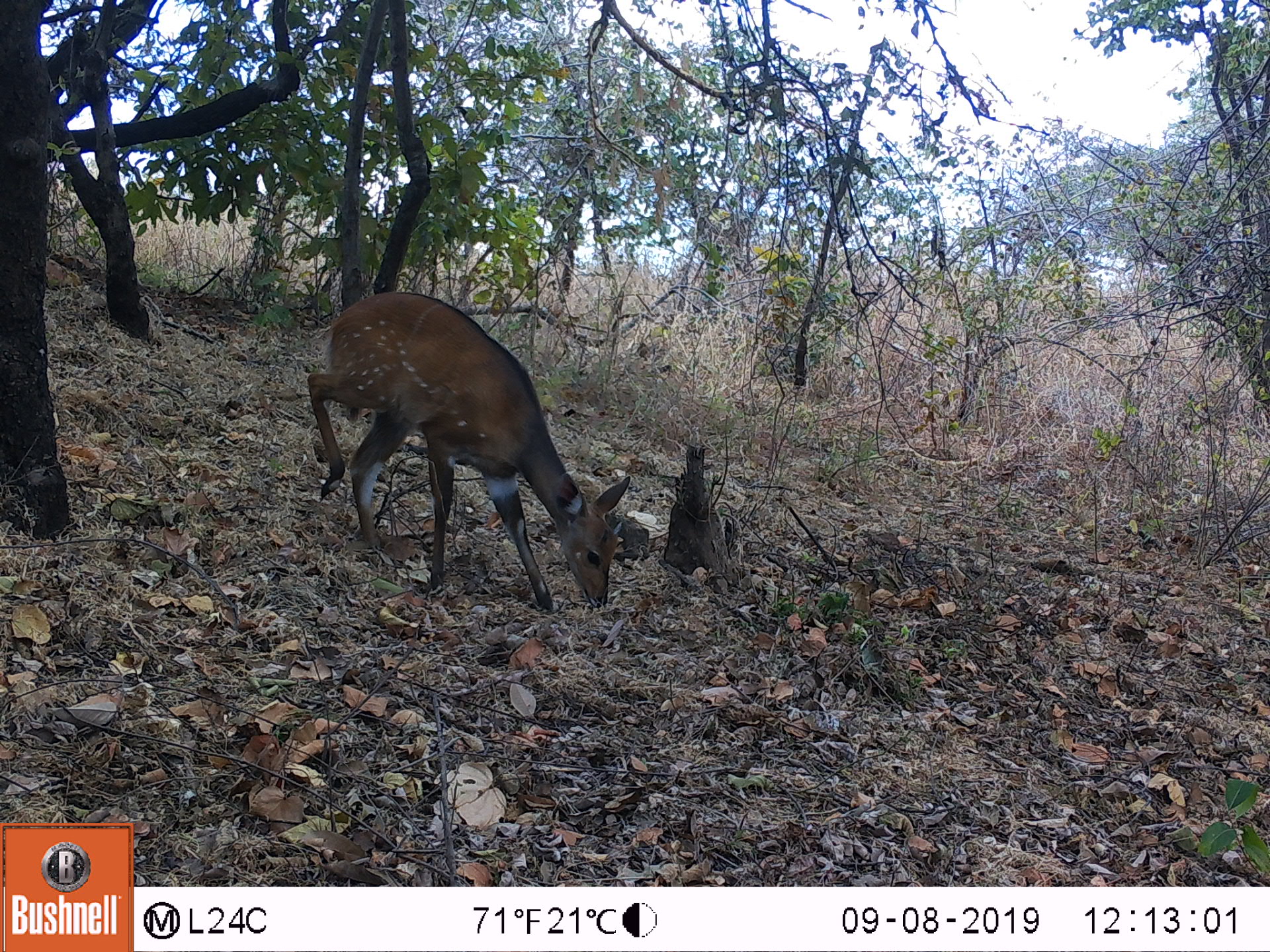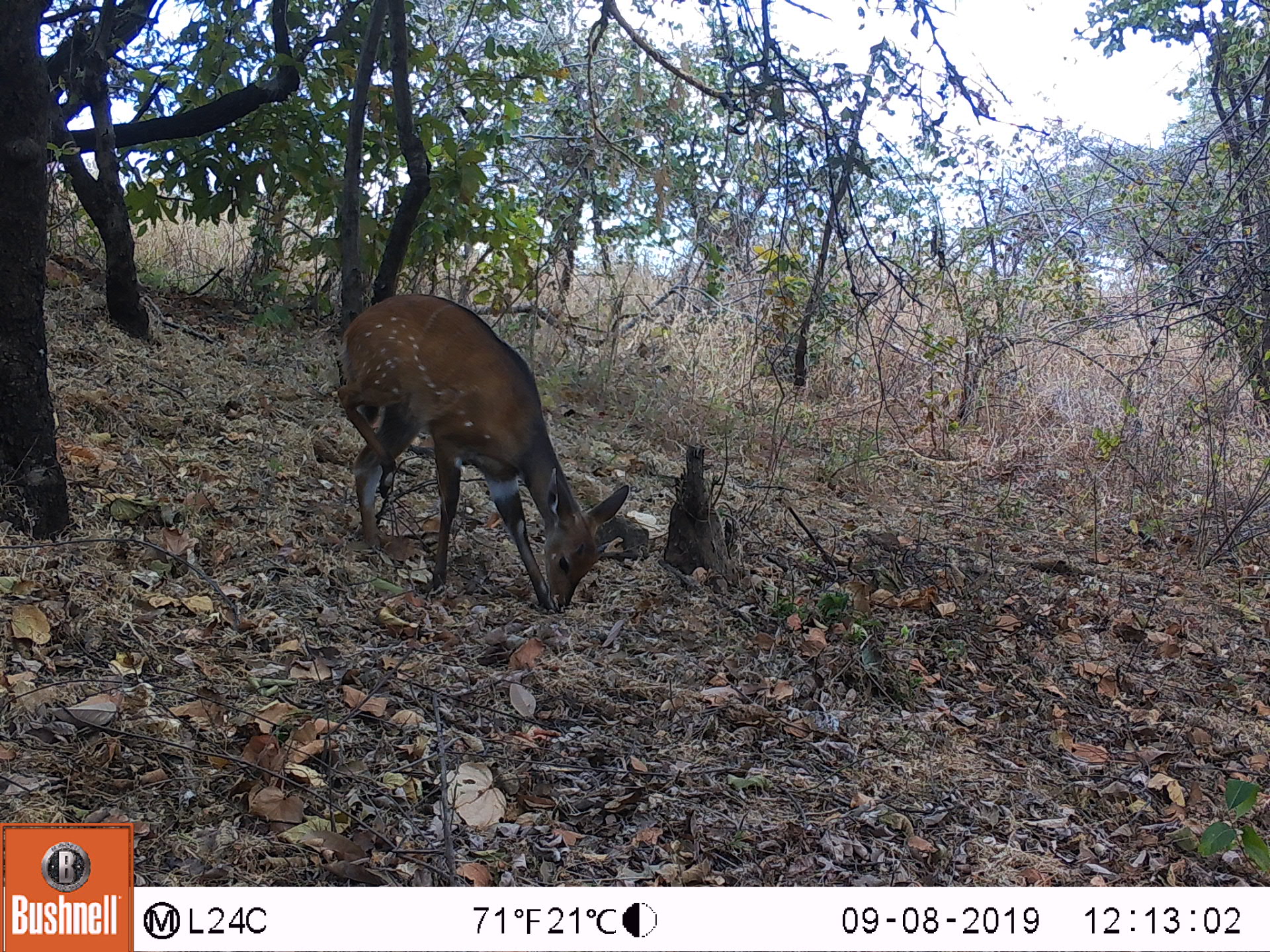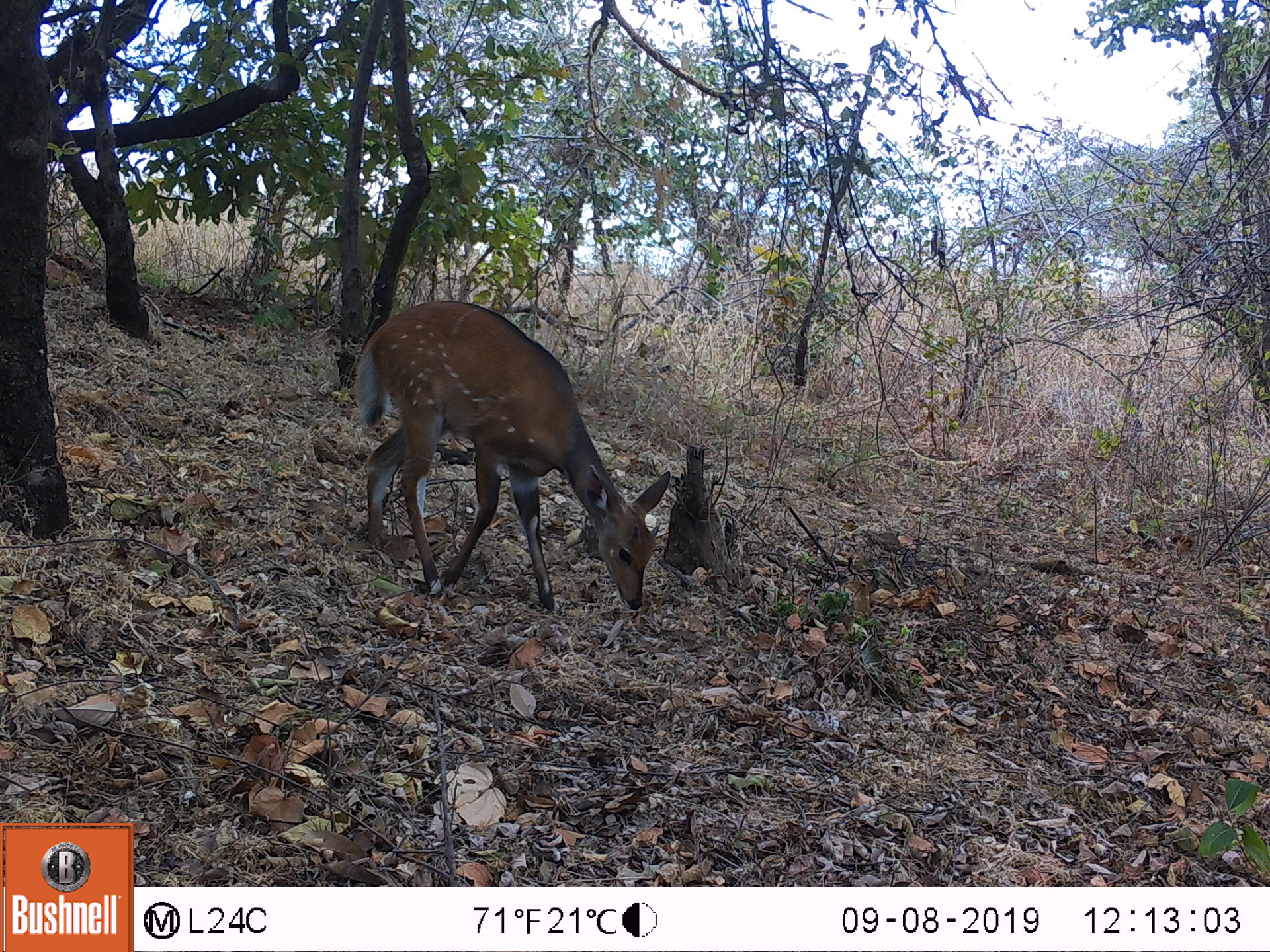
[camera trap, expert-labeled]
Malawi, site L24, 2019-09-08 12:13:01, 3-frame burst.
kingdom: Animalia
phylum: Chordata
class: Mammalia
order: Artiodactyla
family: Bovidae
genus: Tragelaphus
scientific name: Tragelaphus sylvaticus sylvaticus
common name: cape bushbuck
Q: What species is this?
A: Cape bushbuck (Tragelaphus sylvaticus sylvaticus).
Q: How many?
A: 1.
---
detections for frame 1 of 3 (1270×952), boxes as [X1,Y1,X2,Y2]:
cape bushbuck: [298,291,633,616]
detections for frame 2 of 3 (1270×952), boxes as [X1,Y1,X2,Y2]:
cape bushbuck: [326,294,633,616]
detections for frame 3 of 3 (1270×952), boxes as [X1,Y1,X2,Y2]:
cape bushbuck: [348,290,676,613]